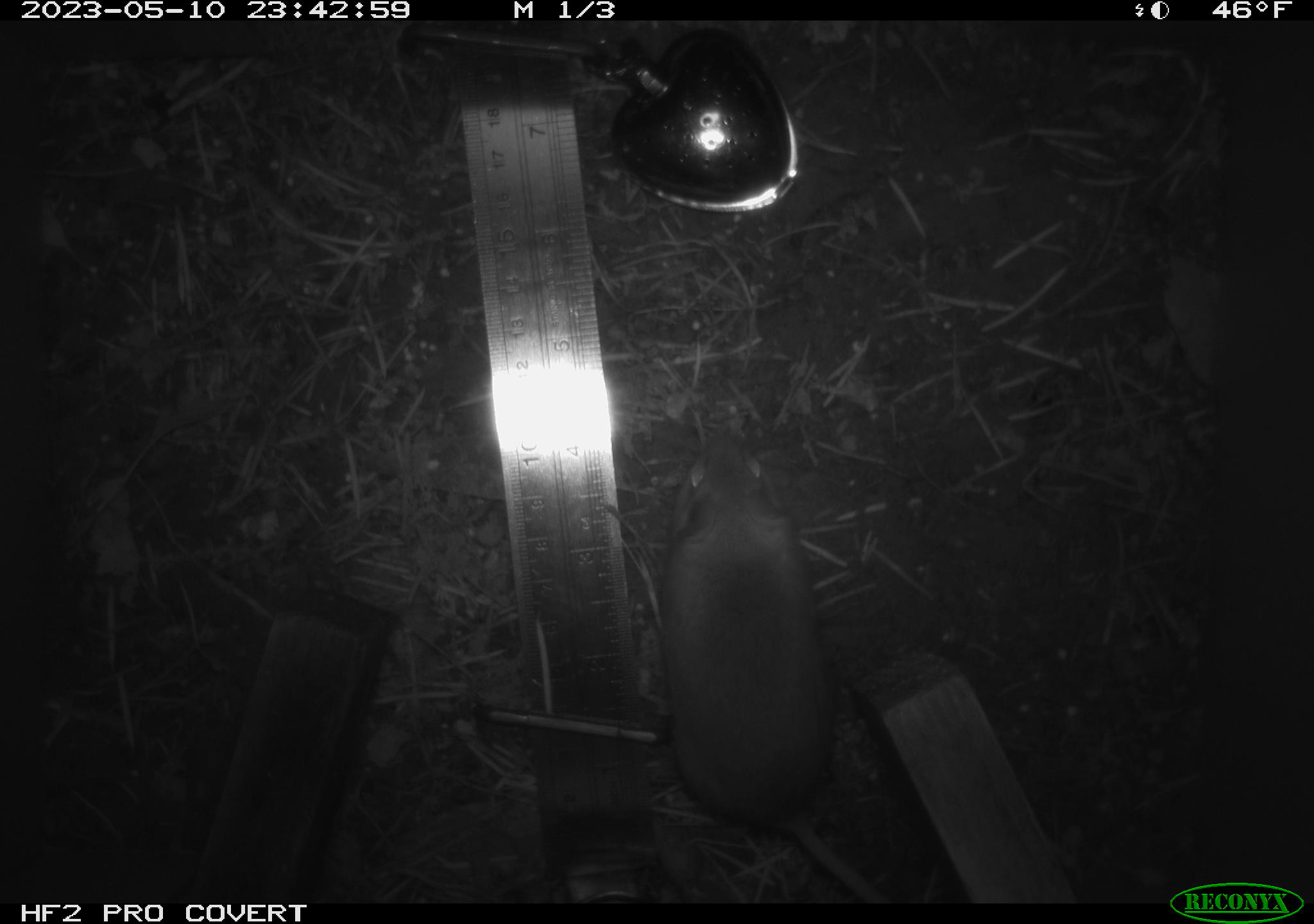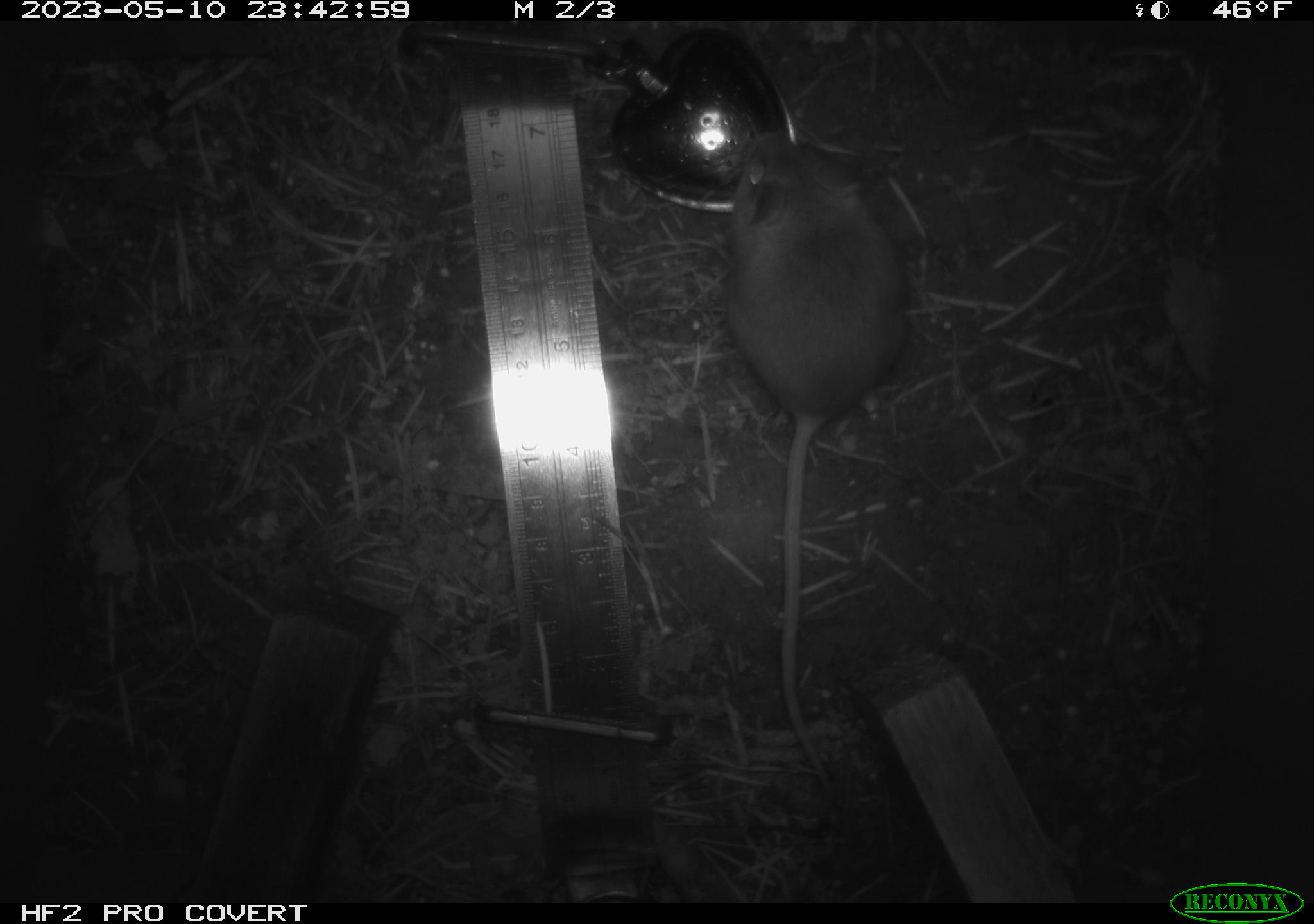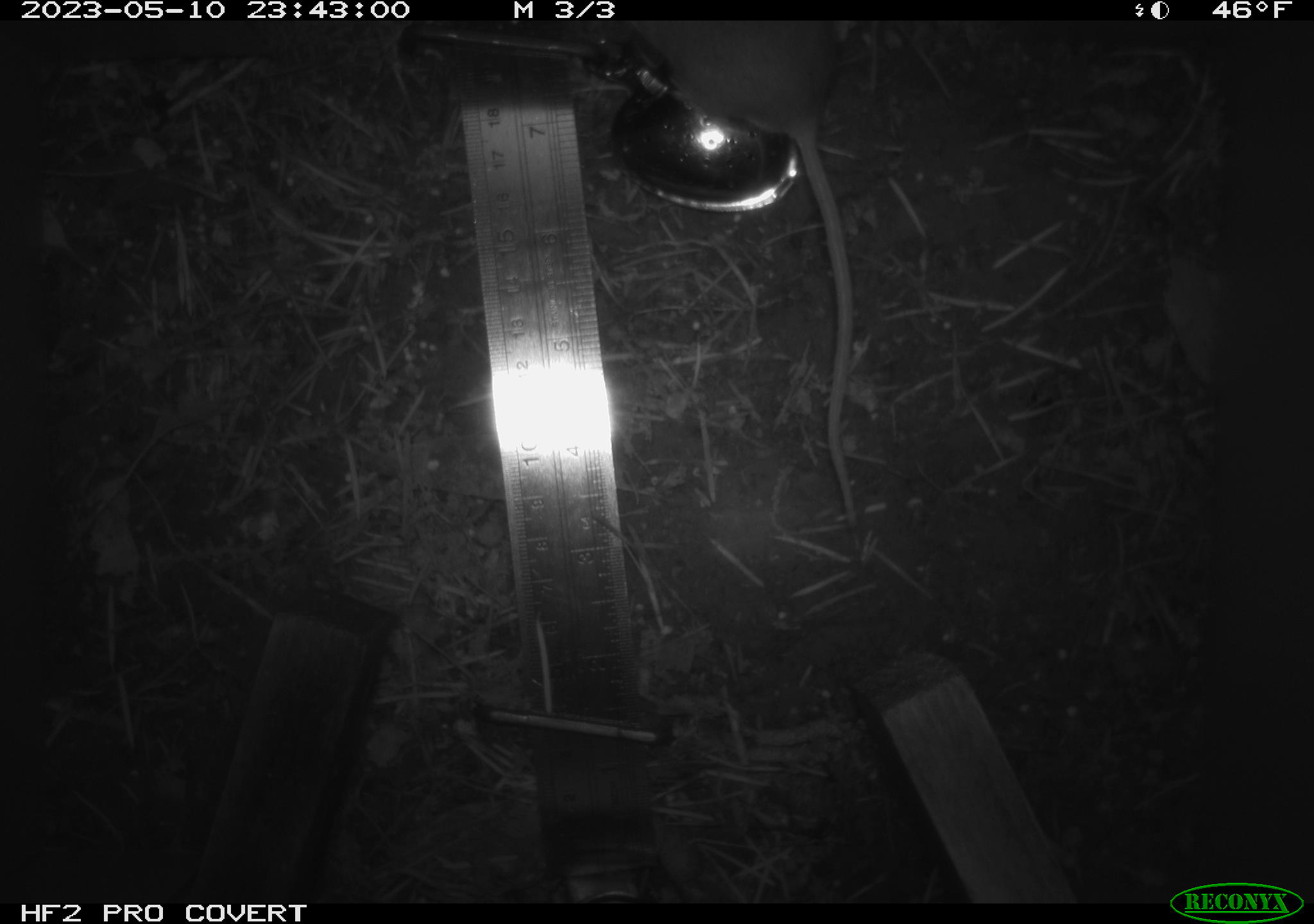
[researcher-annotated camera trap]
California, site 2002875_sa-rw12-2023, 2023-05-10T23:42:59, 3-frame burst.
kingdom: Animalia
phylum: Chordata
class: Mammalia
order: Rodentia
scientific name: Rodentia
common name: mouse species